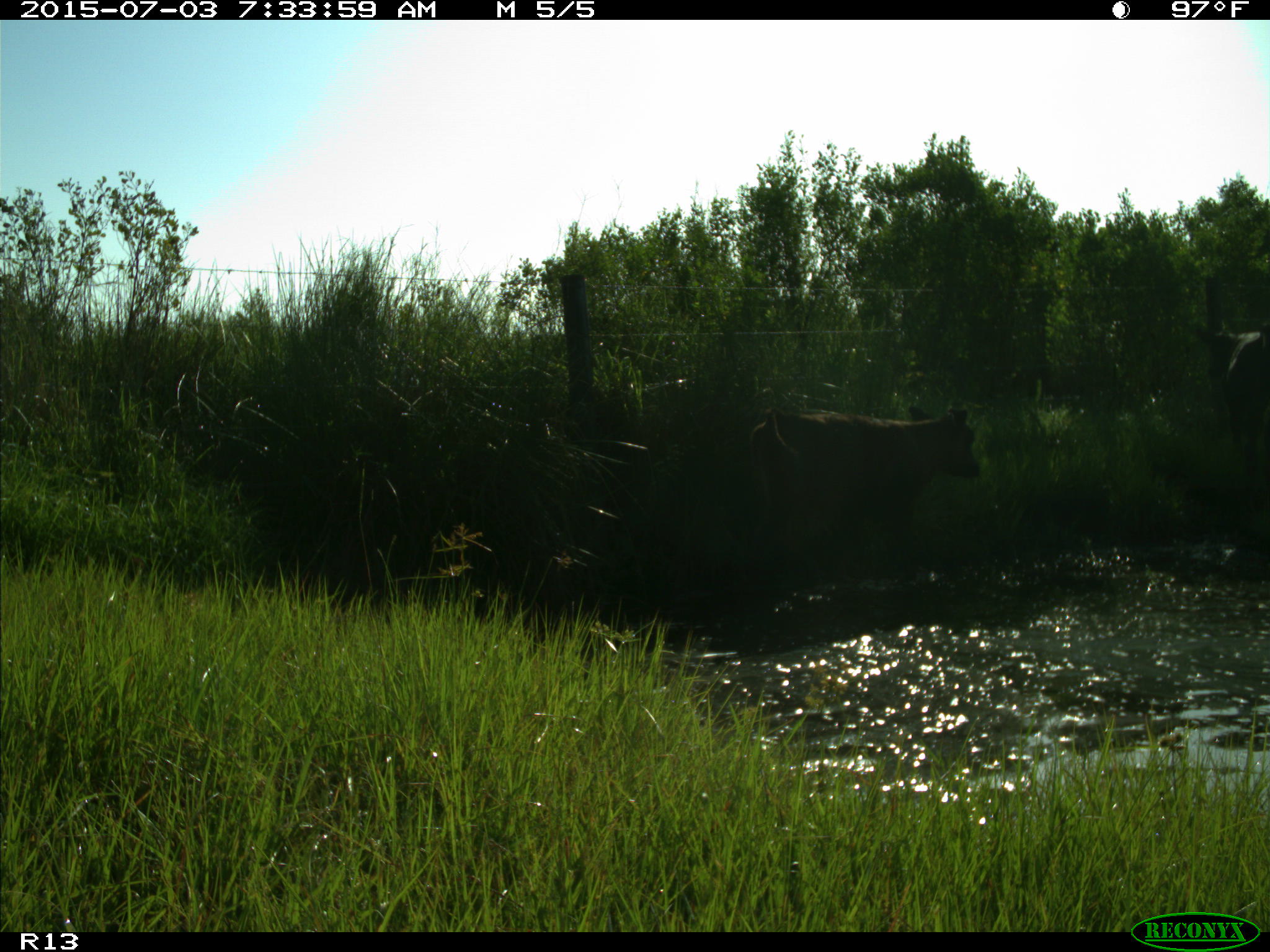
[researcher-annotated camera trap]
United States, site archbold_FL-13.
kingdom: Animalia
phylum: Chordata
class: Mammalia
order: Artiodactyla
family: Bovidae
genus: Bos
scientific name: Bos taurus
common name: domestic cow